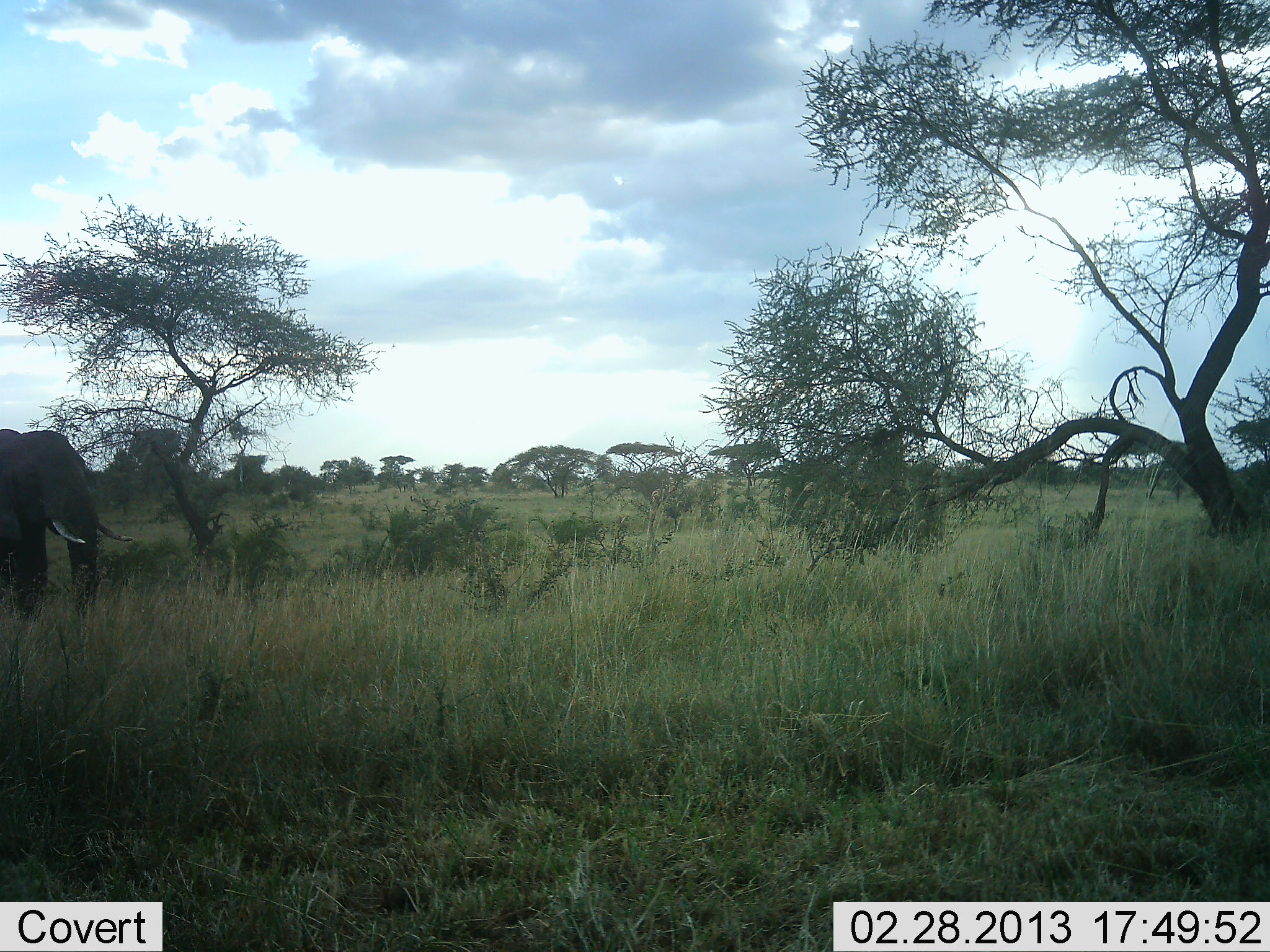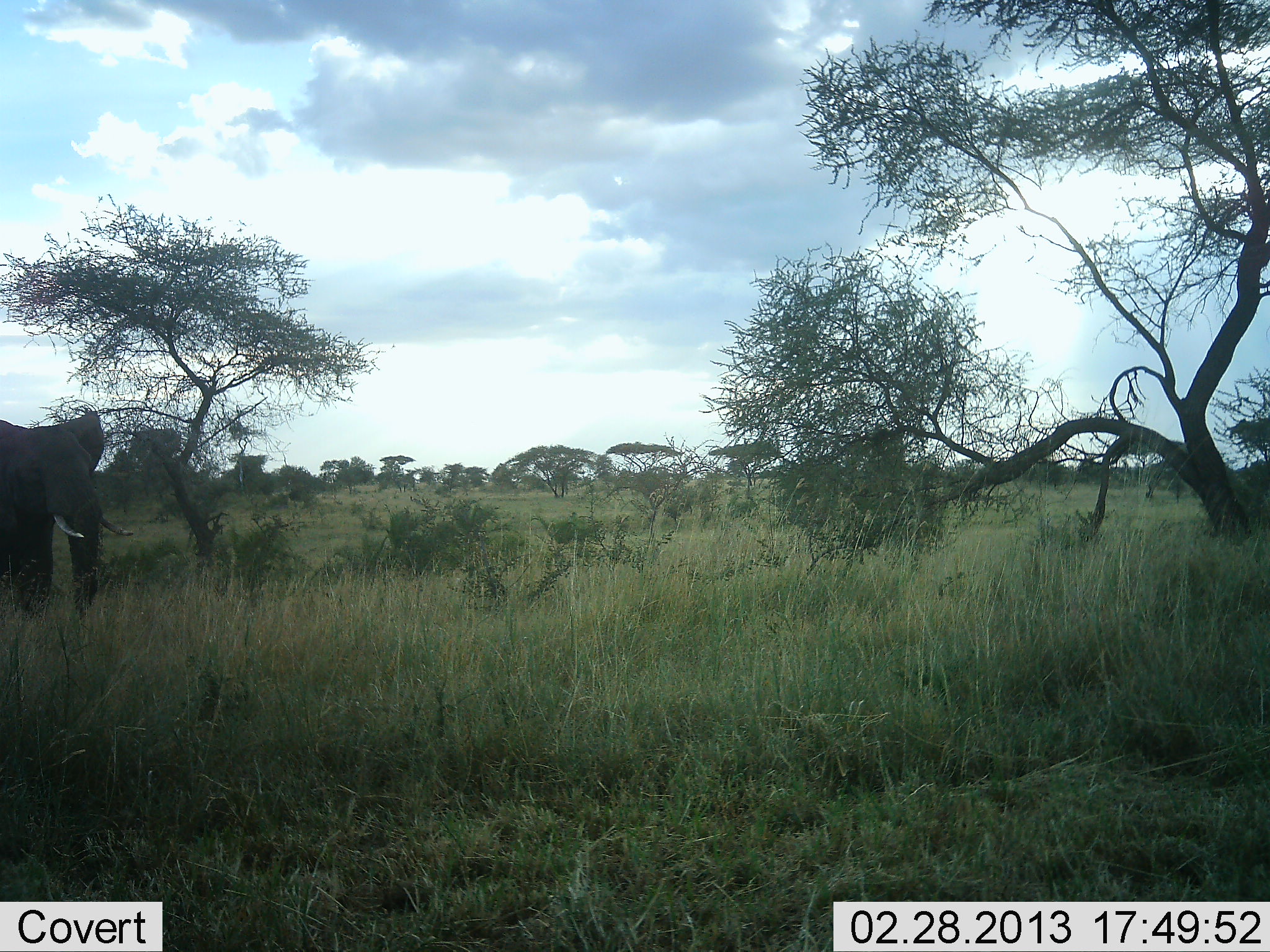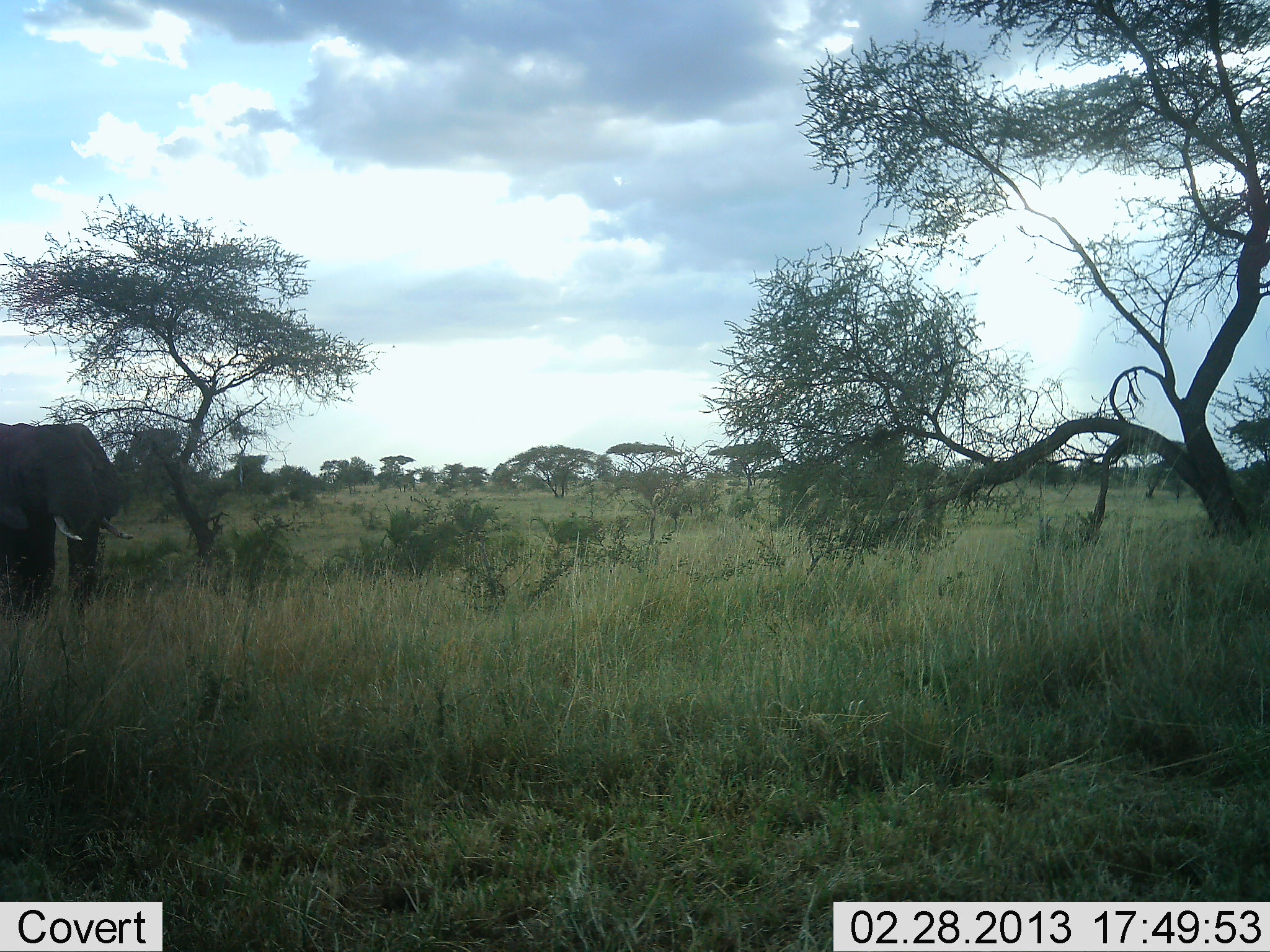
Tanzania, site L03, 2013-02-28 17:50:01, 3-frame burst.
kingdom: Animalia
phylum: Chordata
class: Mammalia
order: Proboscidea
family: Elephantidae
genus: Loxodonta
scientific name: Loxodonta africana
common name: african bush elephant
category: elephant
Elephant (african bush elephant) (Loxodonta africana), count 1. Behavior (volunteer vote fractions): standing 78%, resting 0%, moving 26%, interacting 0%. Young present (vote fraction): 0%. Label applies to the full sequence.